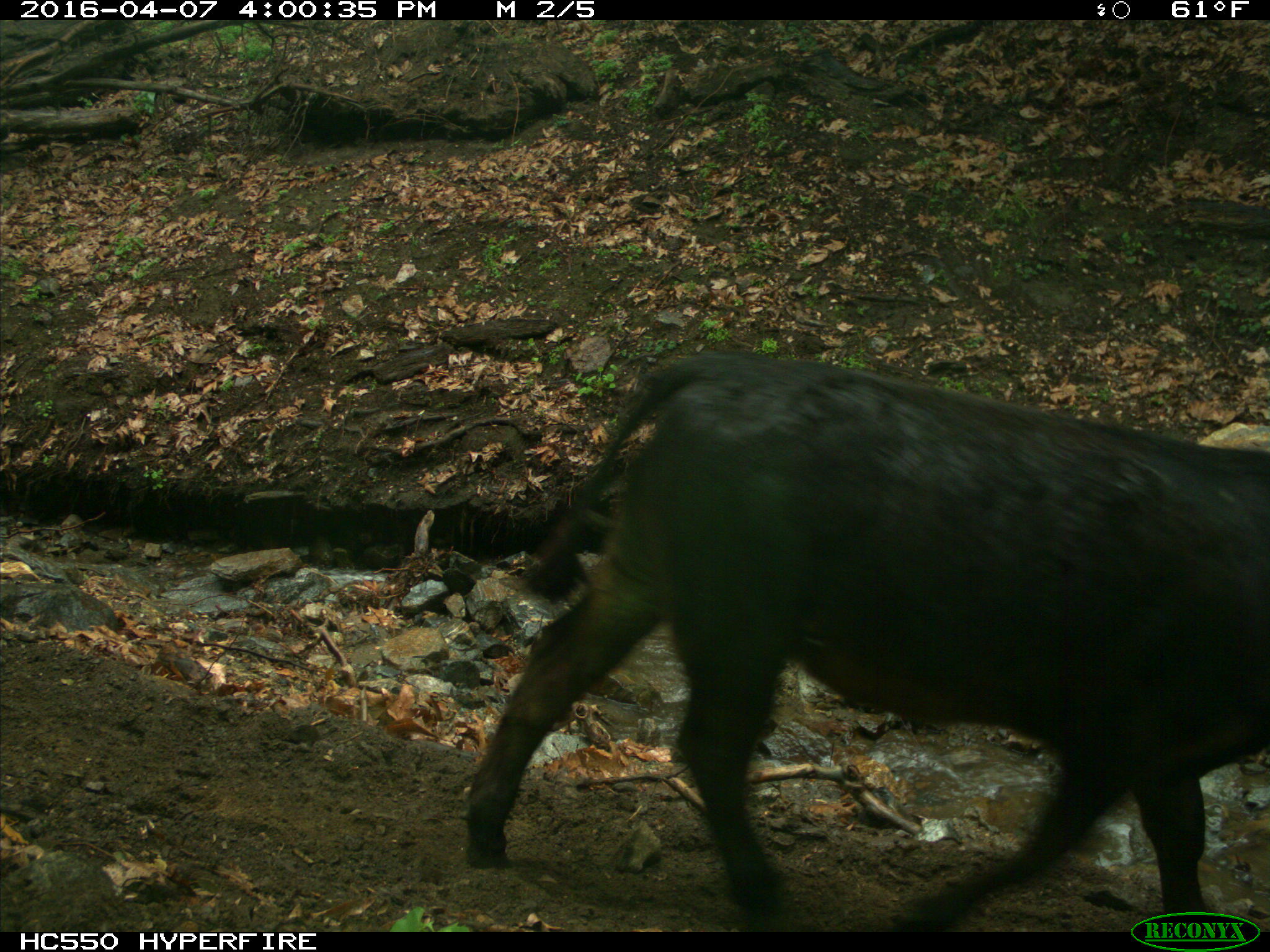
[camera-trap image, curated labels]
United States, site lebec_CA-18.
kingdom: Animalia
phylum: Chordata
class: Mammalia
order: Artiodactyla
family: Bovidae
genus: Bos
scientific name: Bos taurus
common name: domestic cow